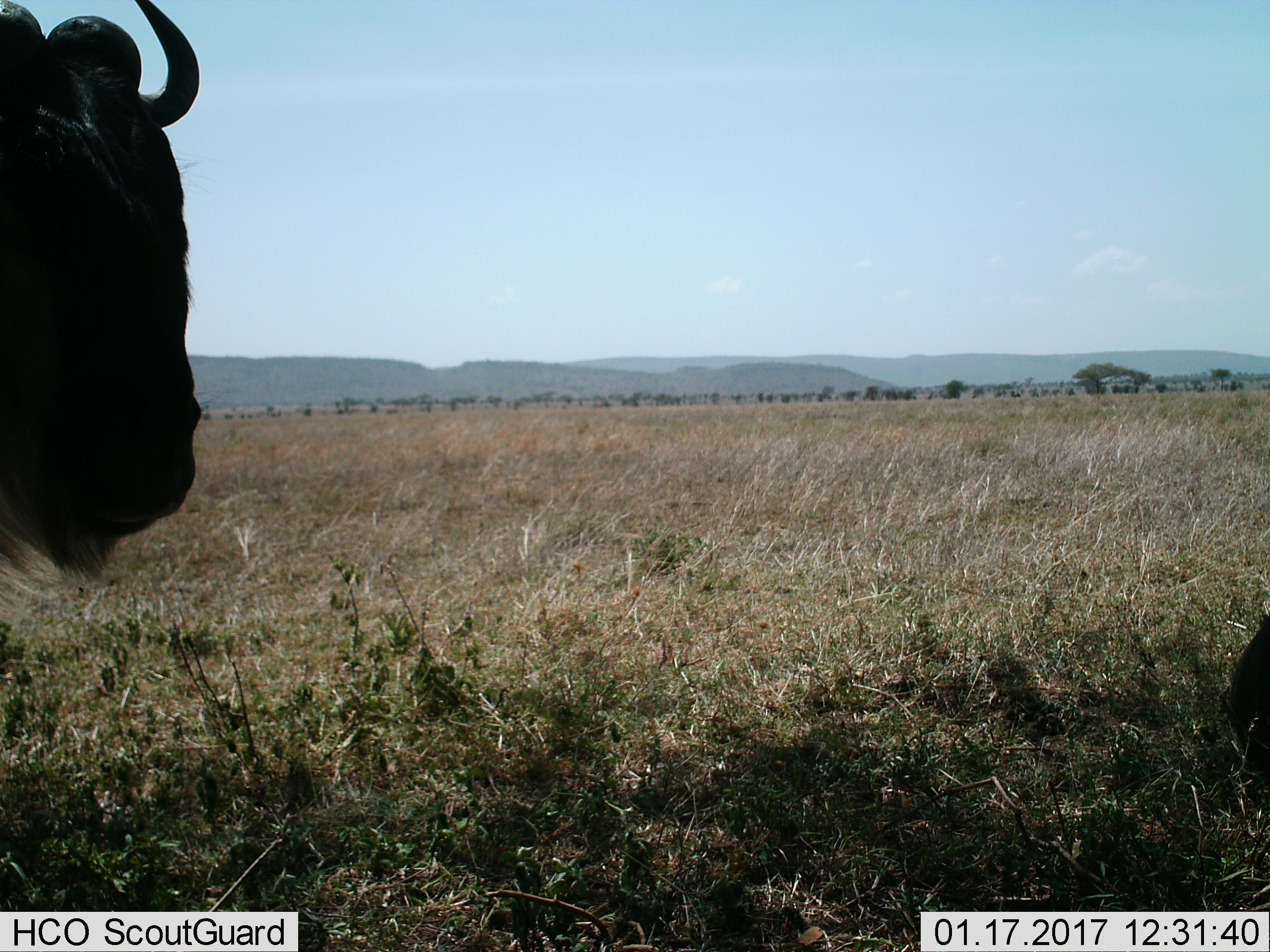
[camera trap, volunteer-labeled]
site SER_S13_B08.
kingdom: Animalia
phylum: Chordata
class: Mammalia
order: Artiodactyla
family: Bovidae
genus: Connochaetes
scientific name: Connochaetes taurinus taurinus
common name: blue wildebeest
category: wildebeestblue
Wildebeestblue (blue wildebeest) (Connochaetes taurinus taurinus), count 1. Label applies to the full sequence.